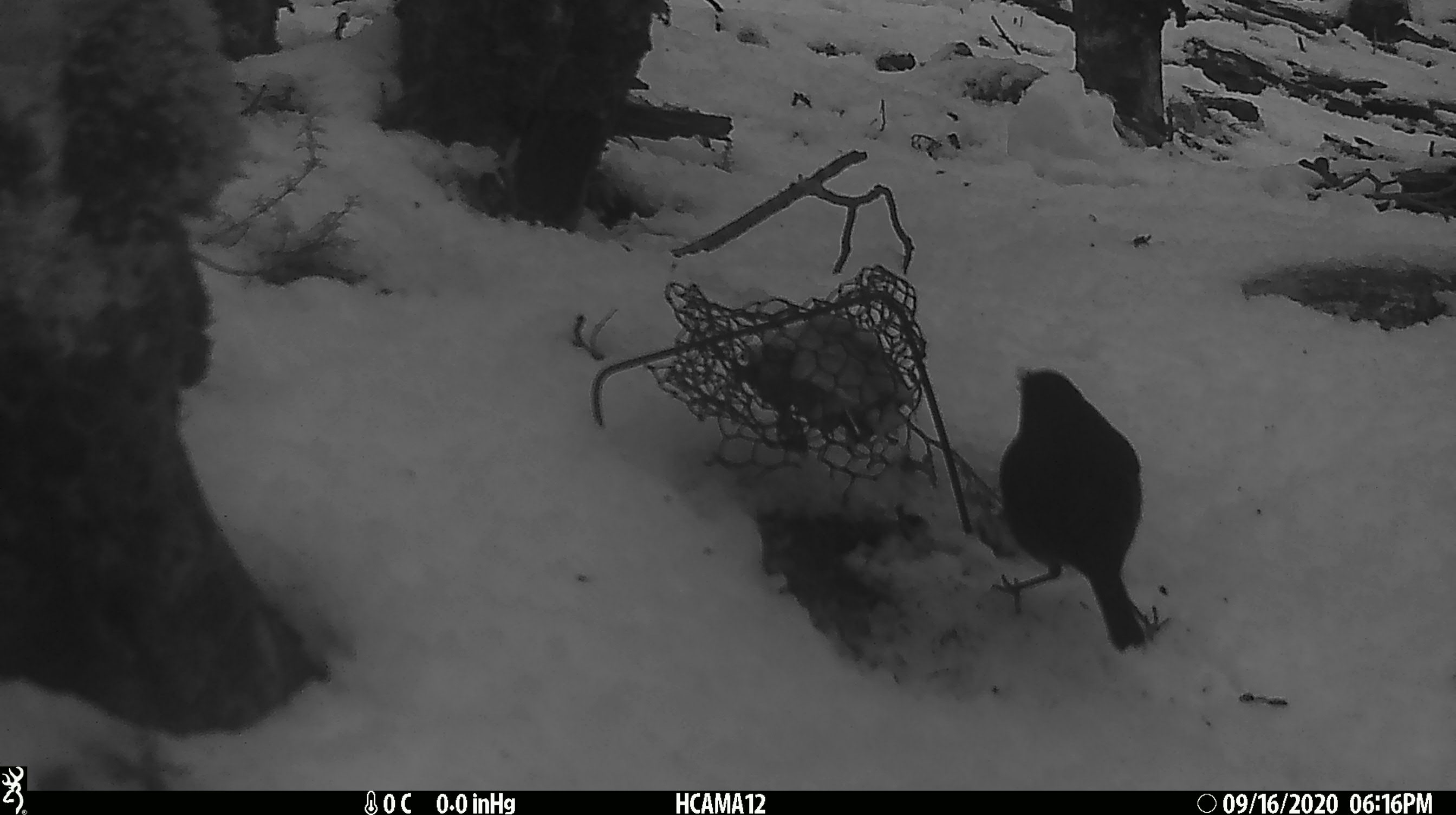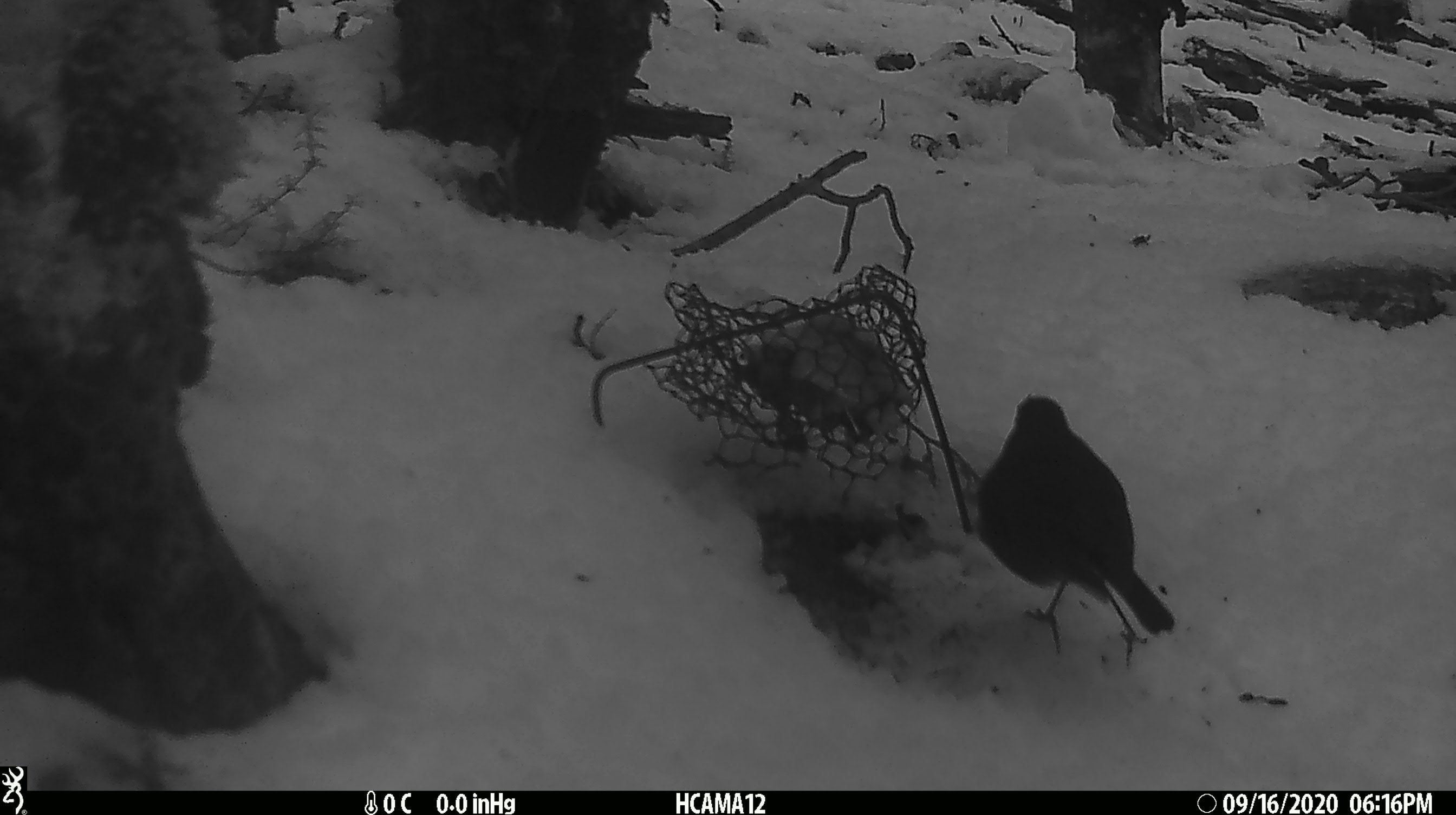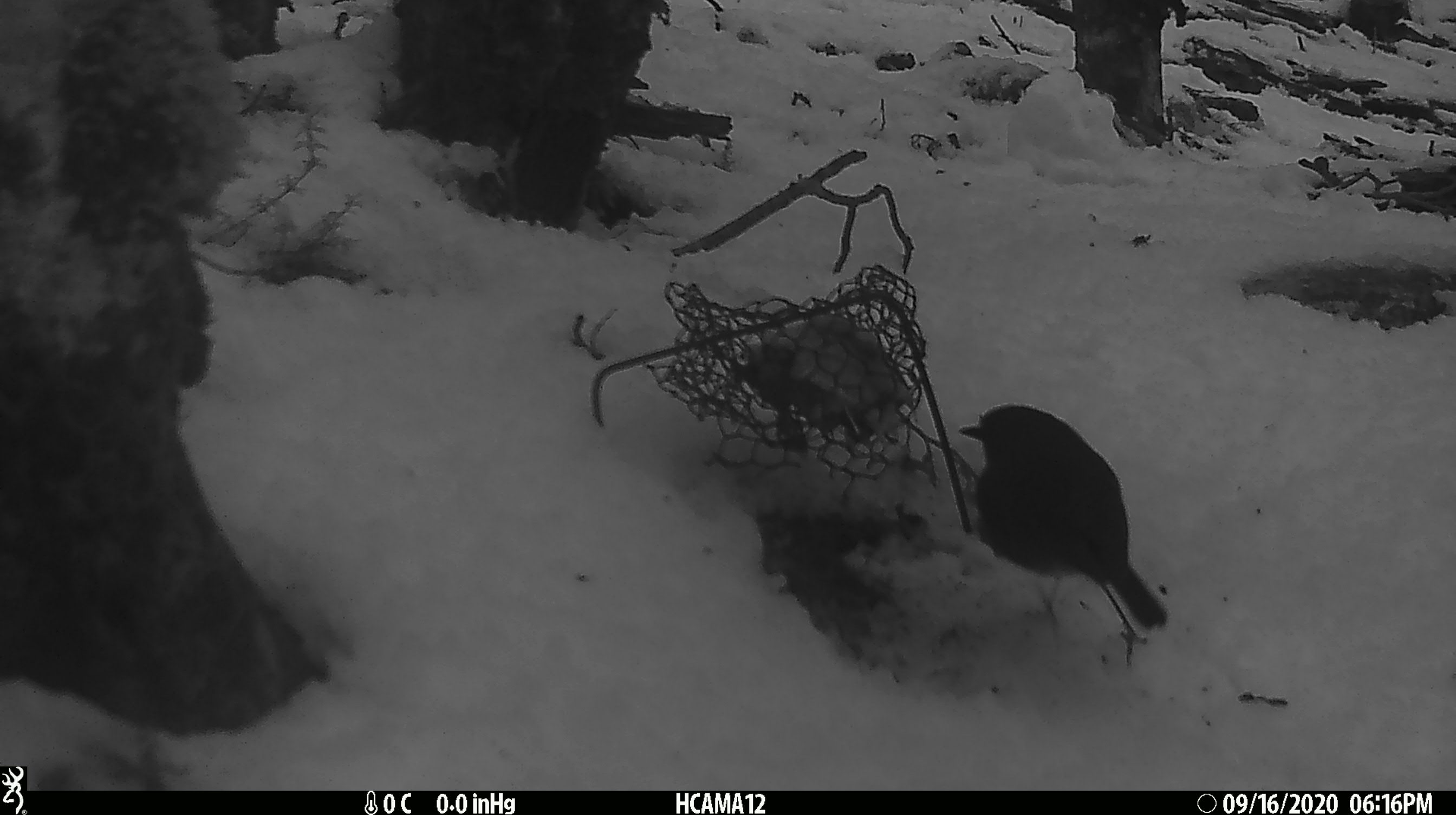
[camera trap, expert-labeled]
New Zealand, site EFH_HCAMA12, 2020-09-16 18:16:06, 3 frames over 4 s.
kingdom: Animalia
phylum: Chordata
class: Aves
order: Passeriformes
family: Petroicidae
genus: Petroica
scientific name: Petroica australis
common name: new zealand robin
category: robin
Robin (new zealand robin) (Petroica australis).